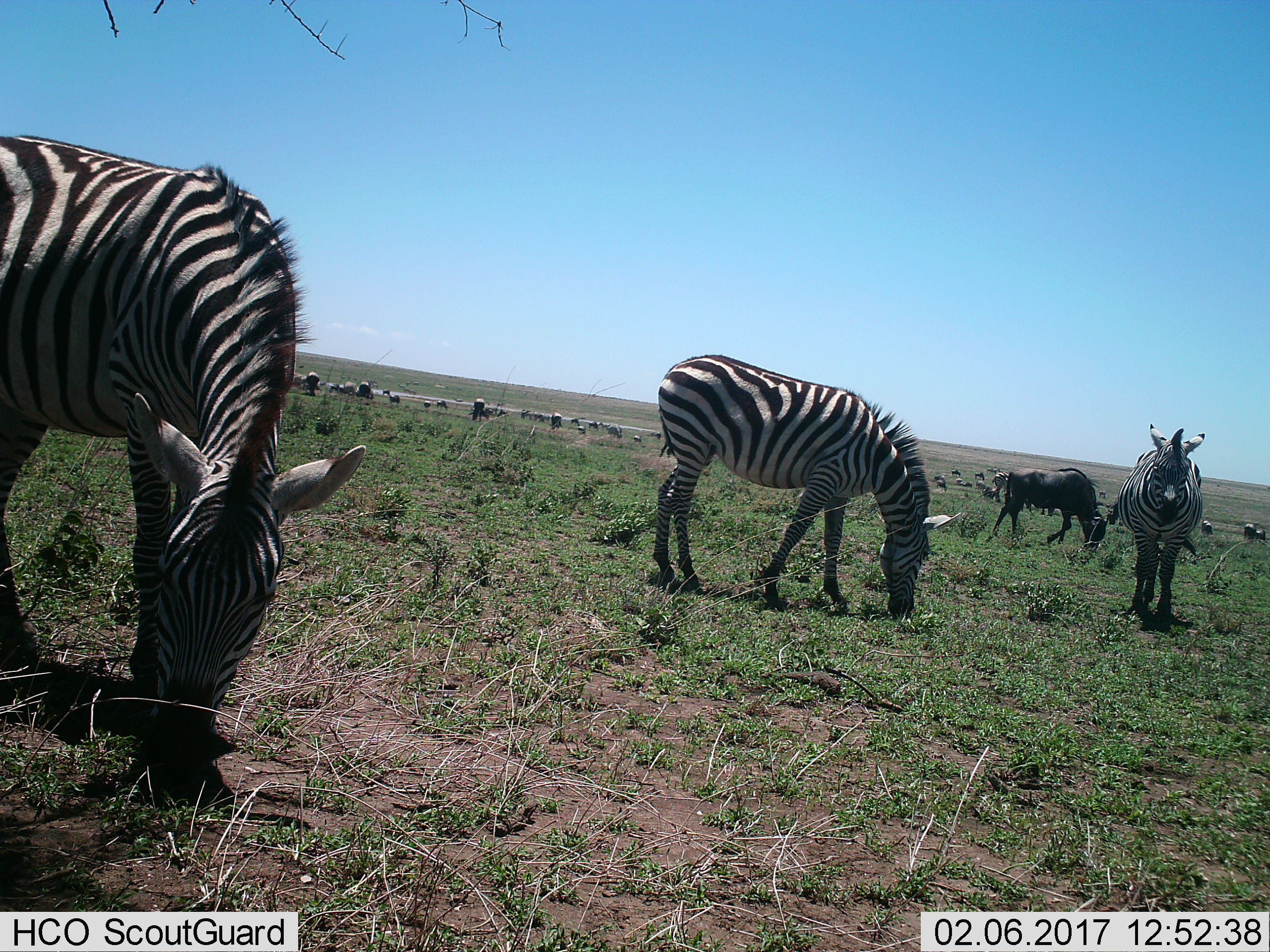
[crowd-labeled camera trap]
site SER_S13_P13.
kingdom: Animalia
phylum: Chordata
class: Mammalia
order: Perissodactyla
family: Equidae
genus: Equus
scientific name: Equus quagga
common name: plains zebra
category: zebraplains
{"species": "zebraplains (plains zebra) (Equus quagga)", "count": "11-50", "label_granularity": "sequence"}